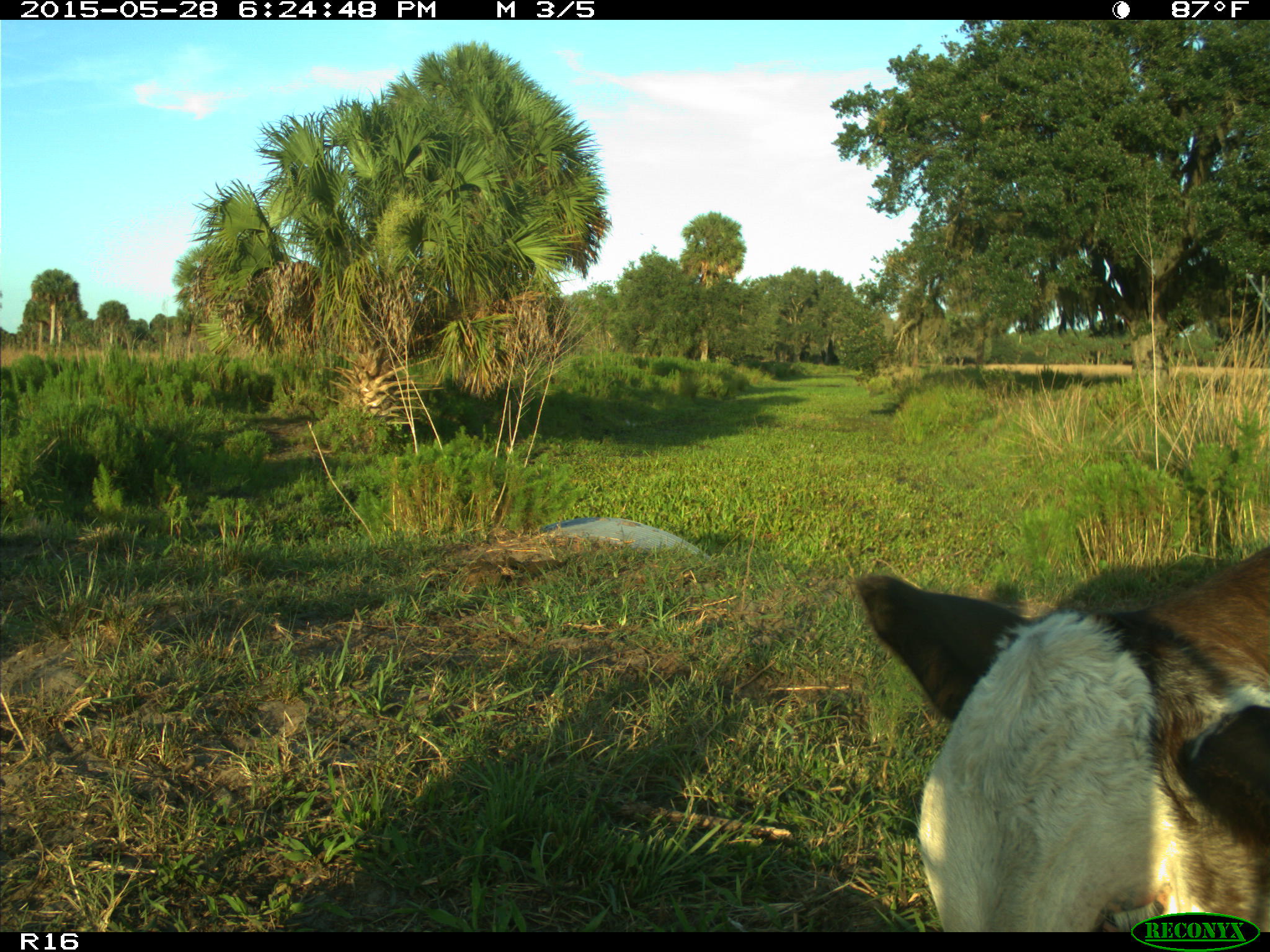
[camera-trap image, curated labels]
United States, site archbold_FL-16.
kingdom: Animalia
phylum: Chordata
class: Mammalia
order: Artiodactyla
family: Bovidae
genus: Bos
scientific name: Bos taurus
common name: domestic cow